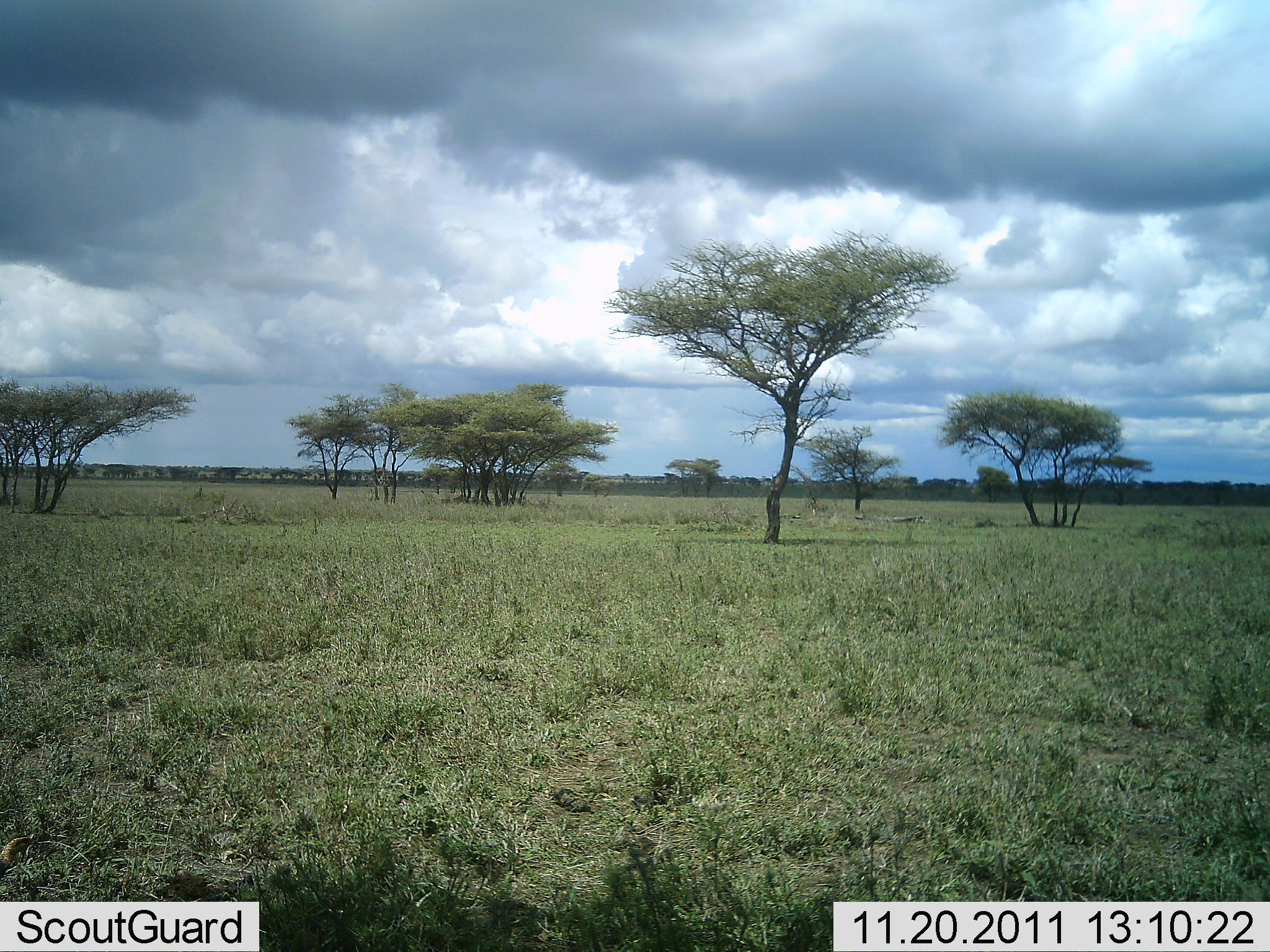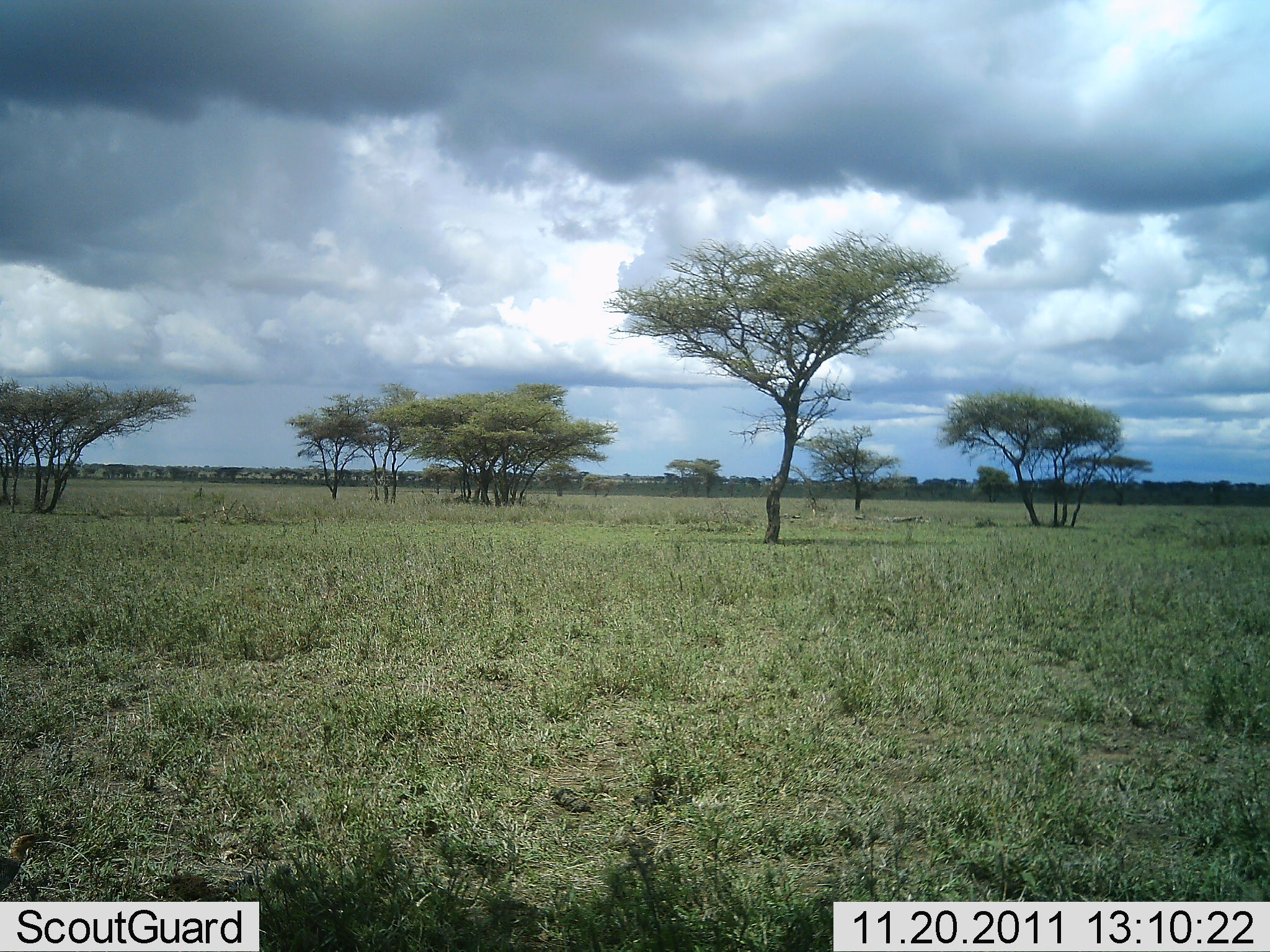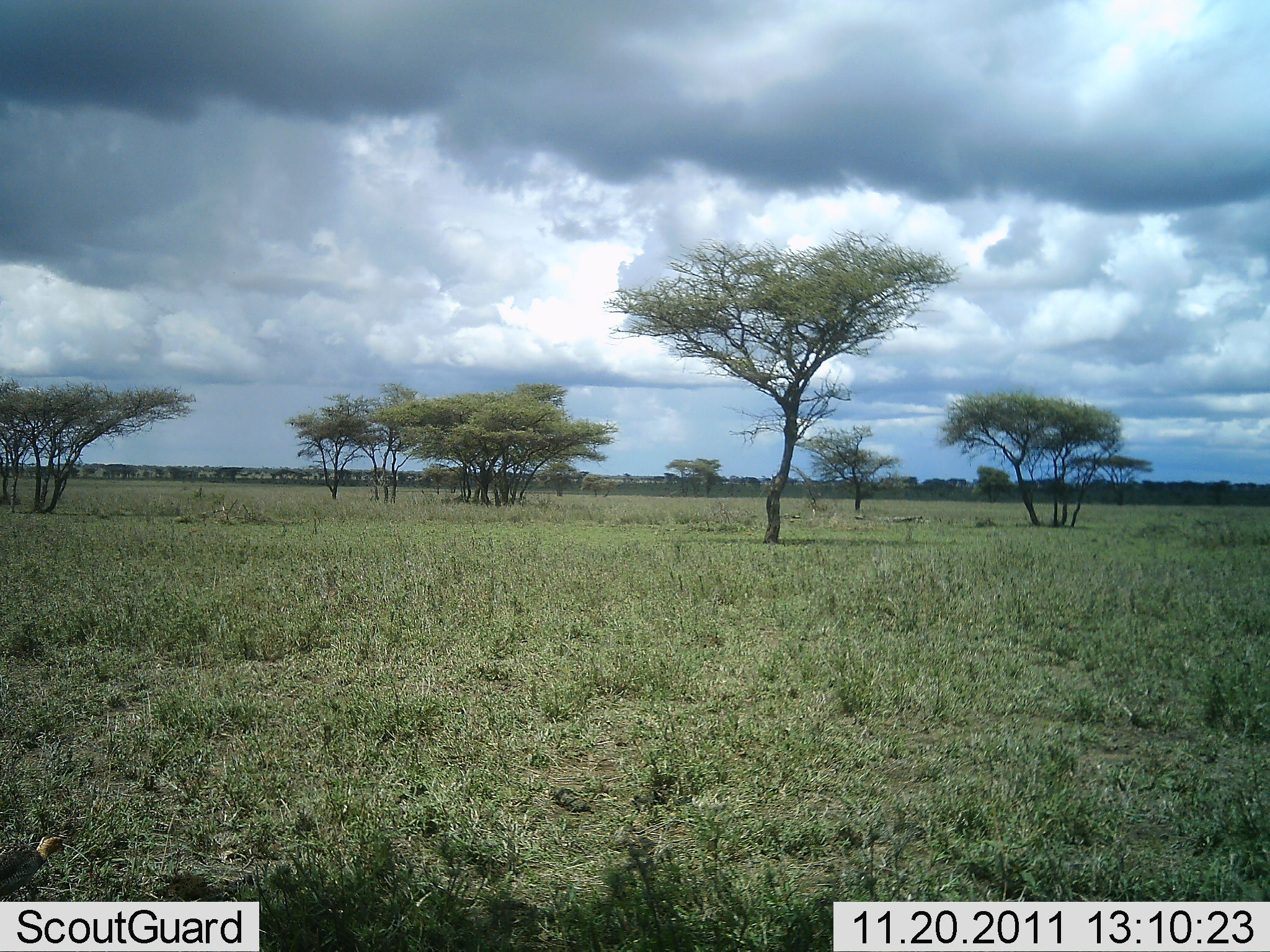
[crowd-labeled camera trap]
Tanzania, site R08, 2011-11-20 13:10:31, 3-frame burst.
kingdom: Animalia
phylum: Chordata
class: Aves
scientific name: Aves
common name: bird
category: otherbird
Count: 1.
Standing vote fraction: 27%.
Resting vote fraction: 0%.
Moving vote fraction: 73%.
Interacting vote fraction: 0%.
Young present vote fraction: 0%.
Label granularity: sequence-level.